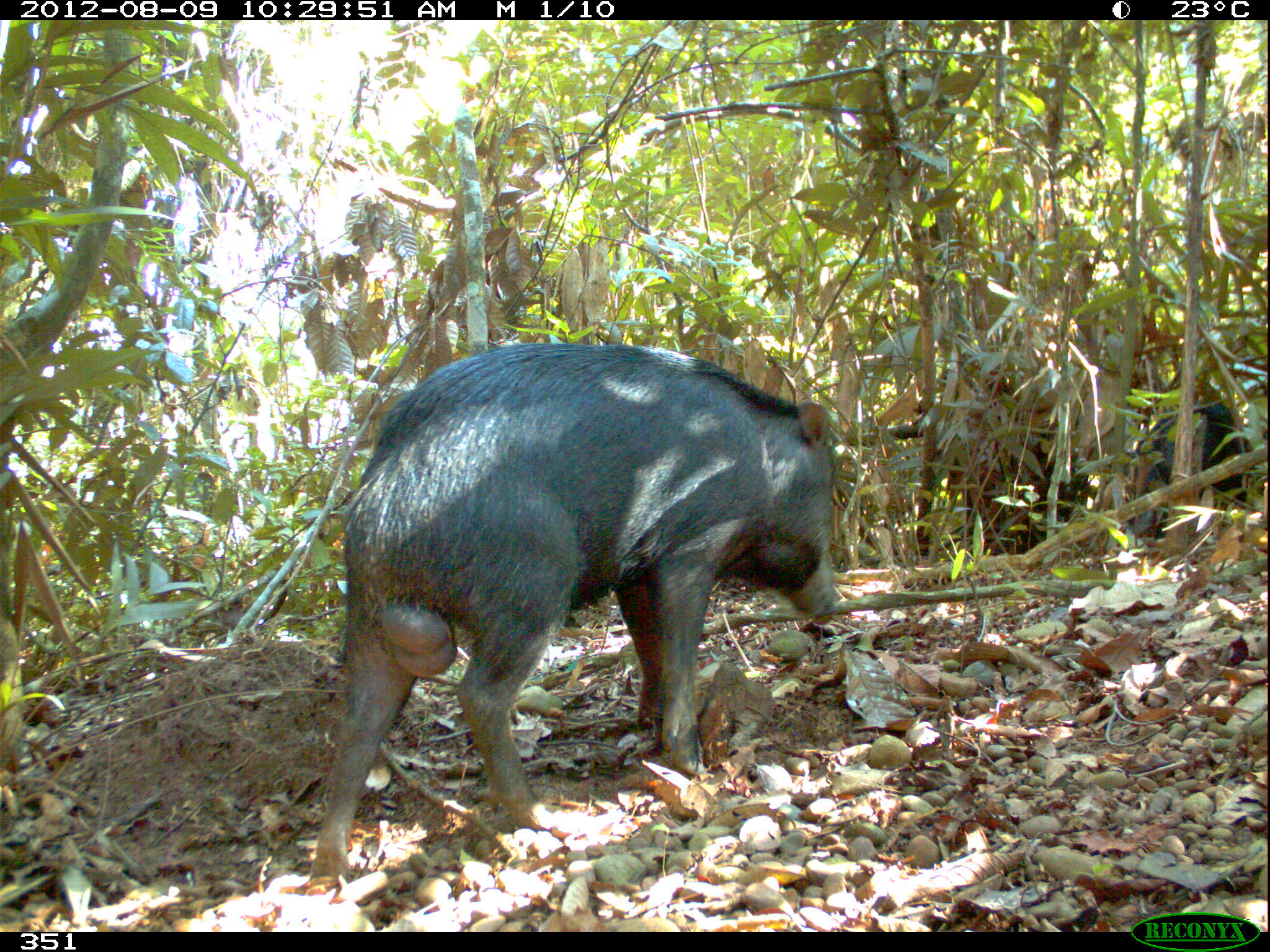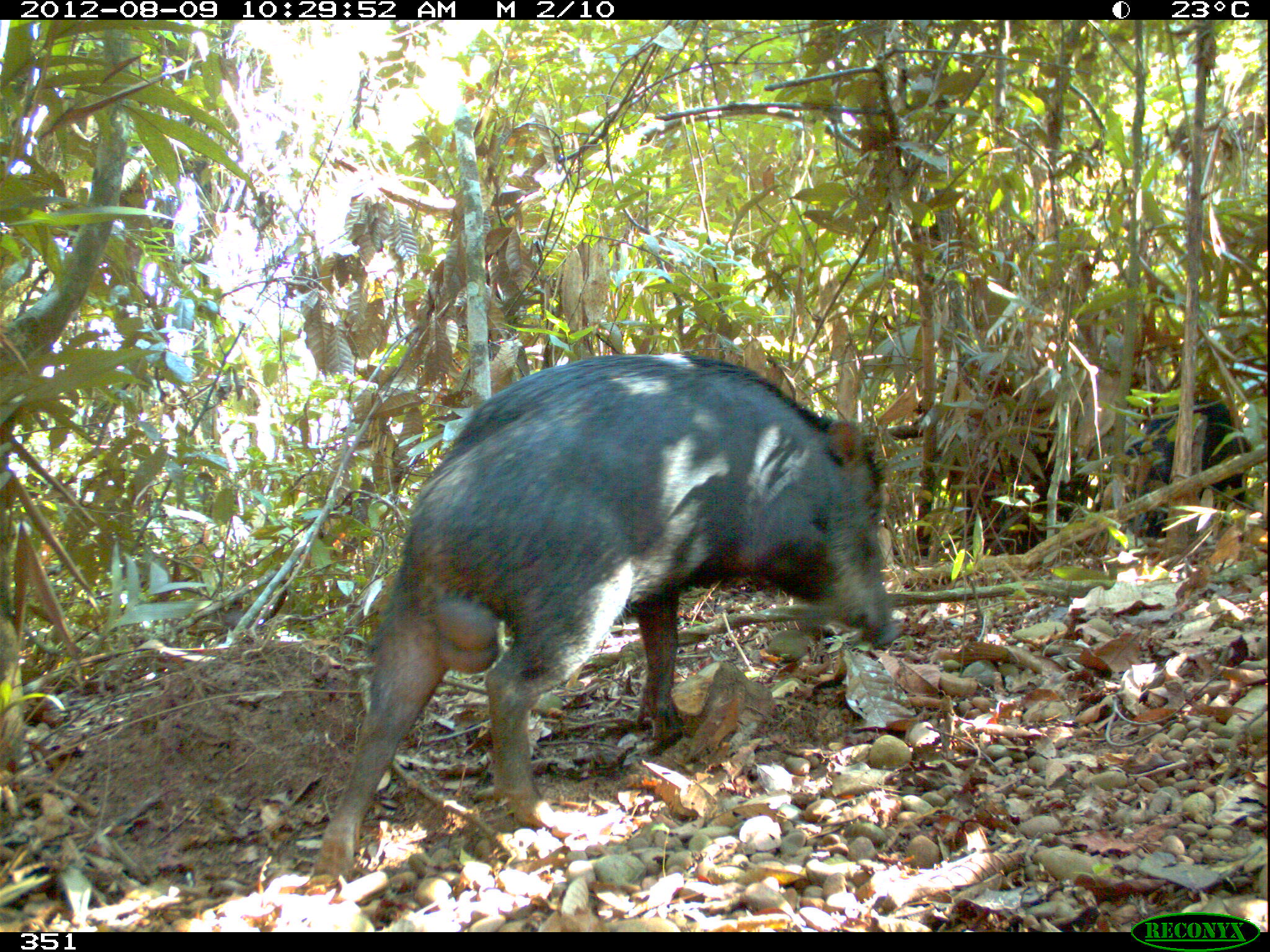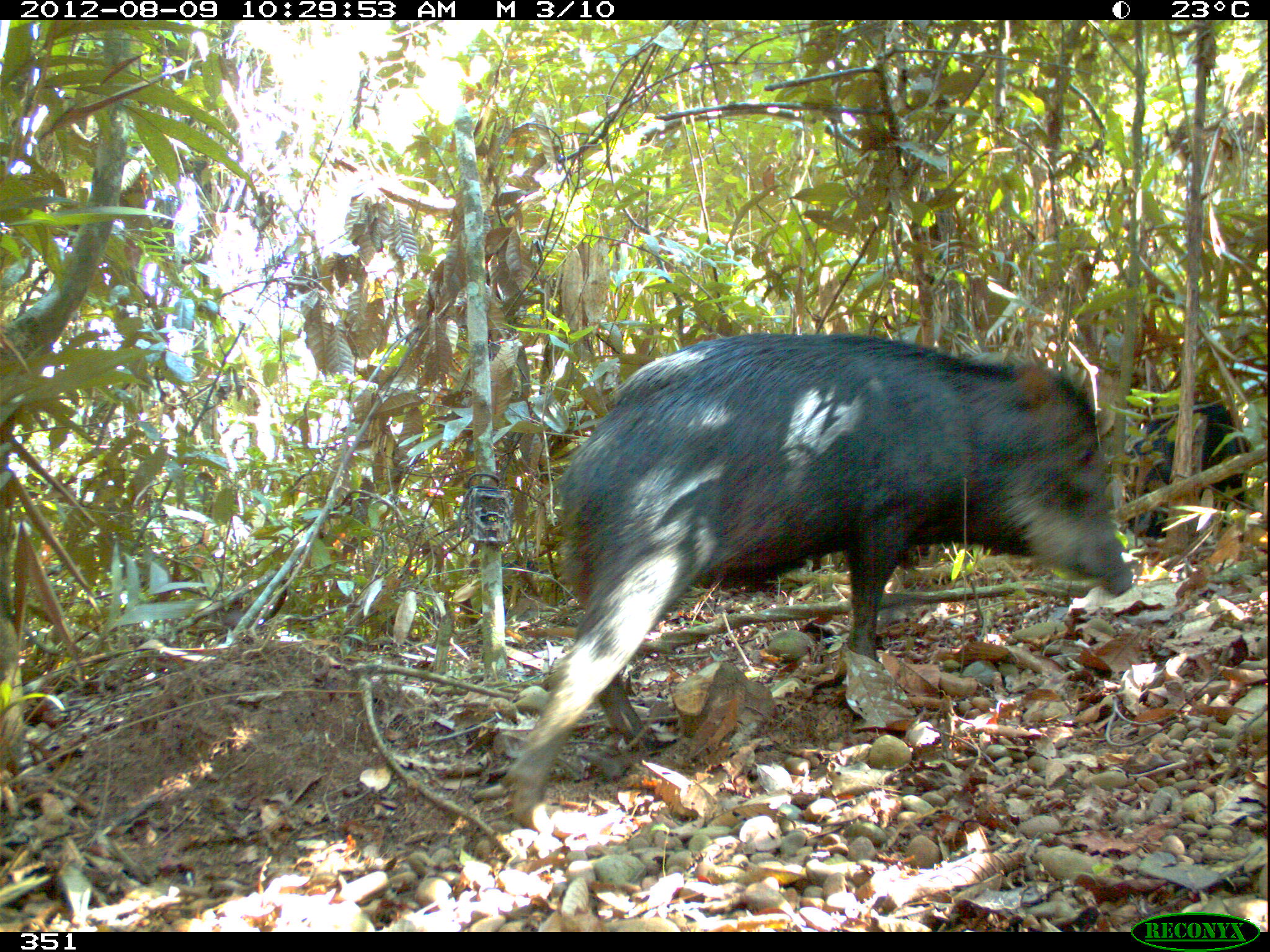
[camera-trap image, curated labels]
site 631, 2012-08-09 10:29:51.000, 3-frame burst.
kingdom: Animalia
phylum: Chordata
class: Mammalia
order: Artiodactyla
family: Tayassuidae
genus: Tayassu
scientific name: Tayassu pecari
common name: white-lipped peccary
Tayassu pecari (white-lipped peccary).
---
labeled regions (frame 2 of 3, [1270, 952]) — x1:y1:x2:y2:
tayassu pecari: 311:351:903:881